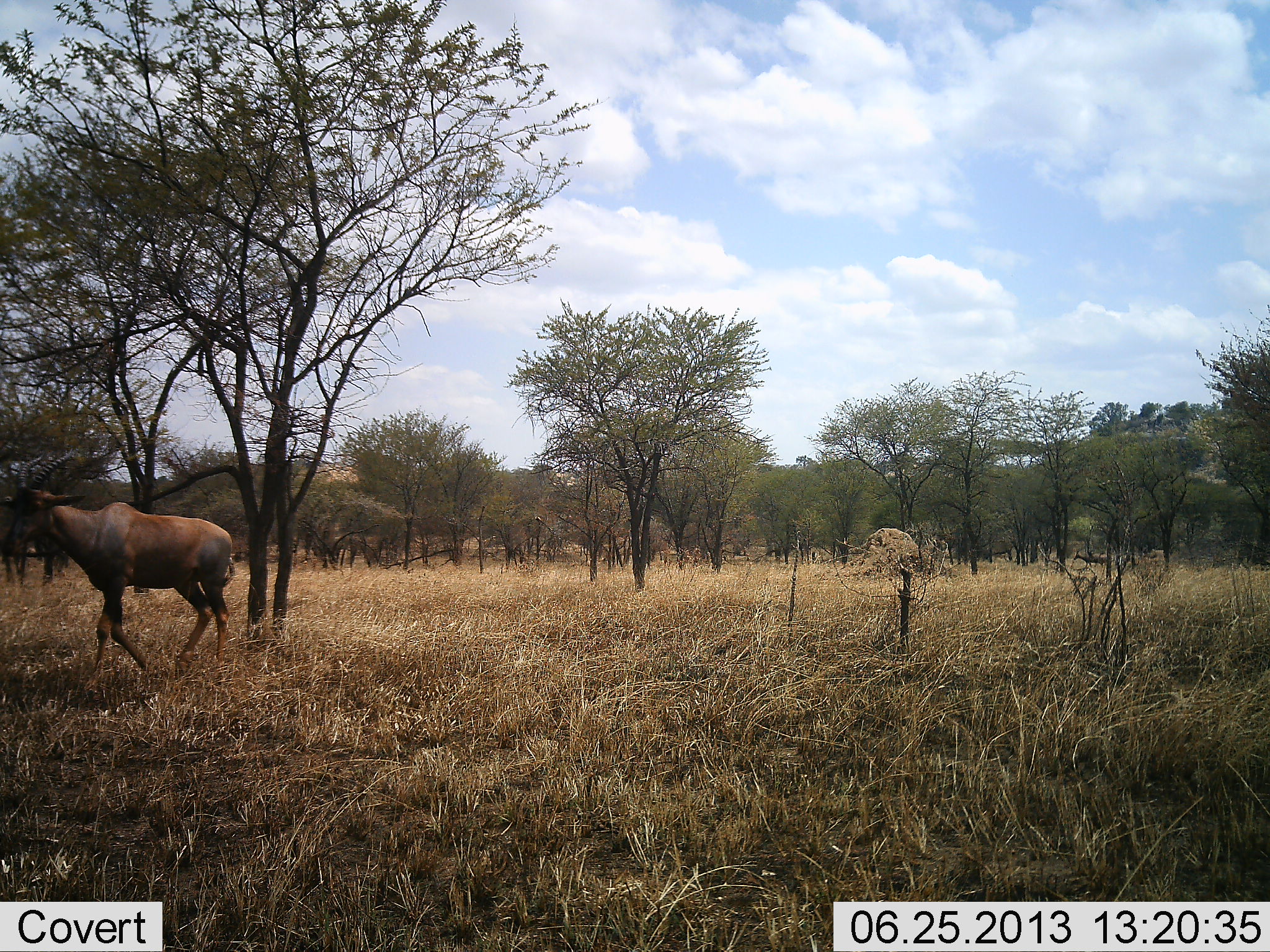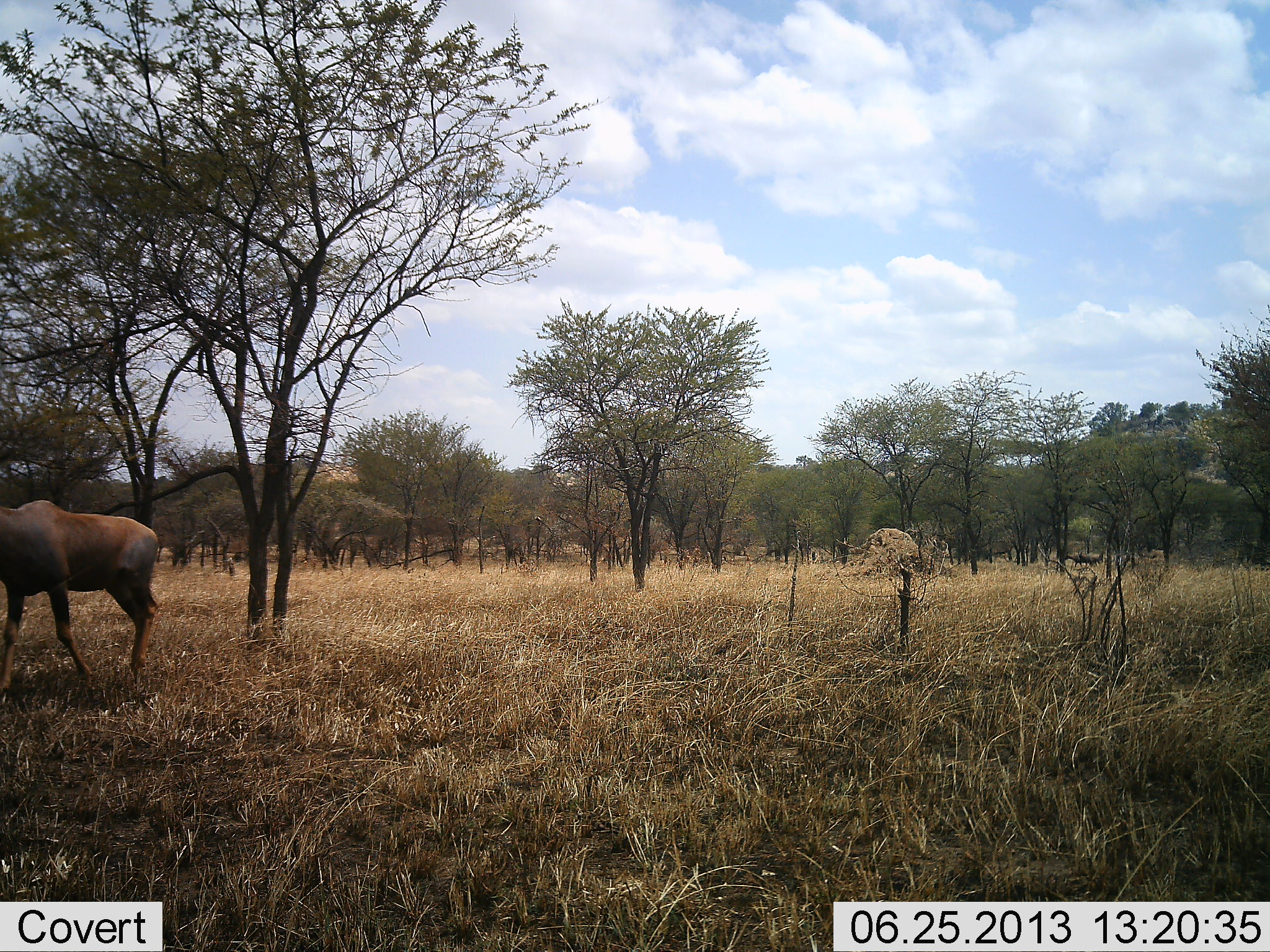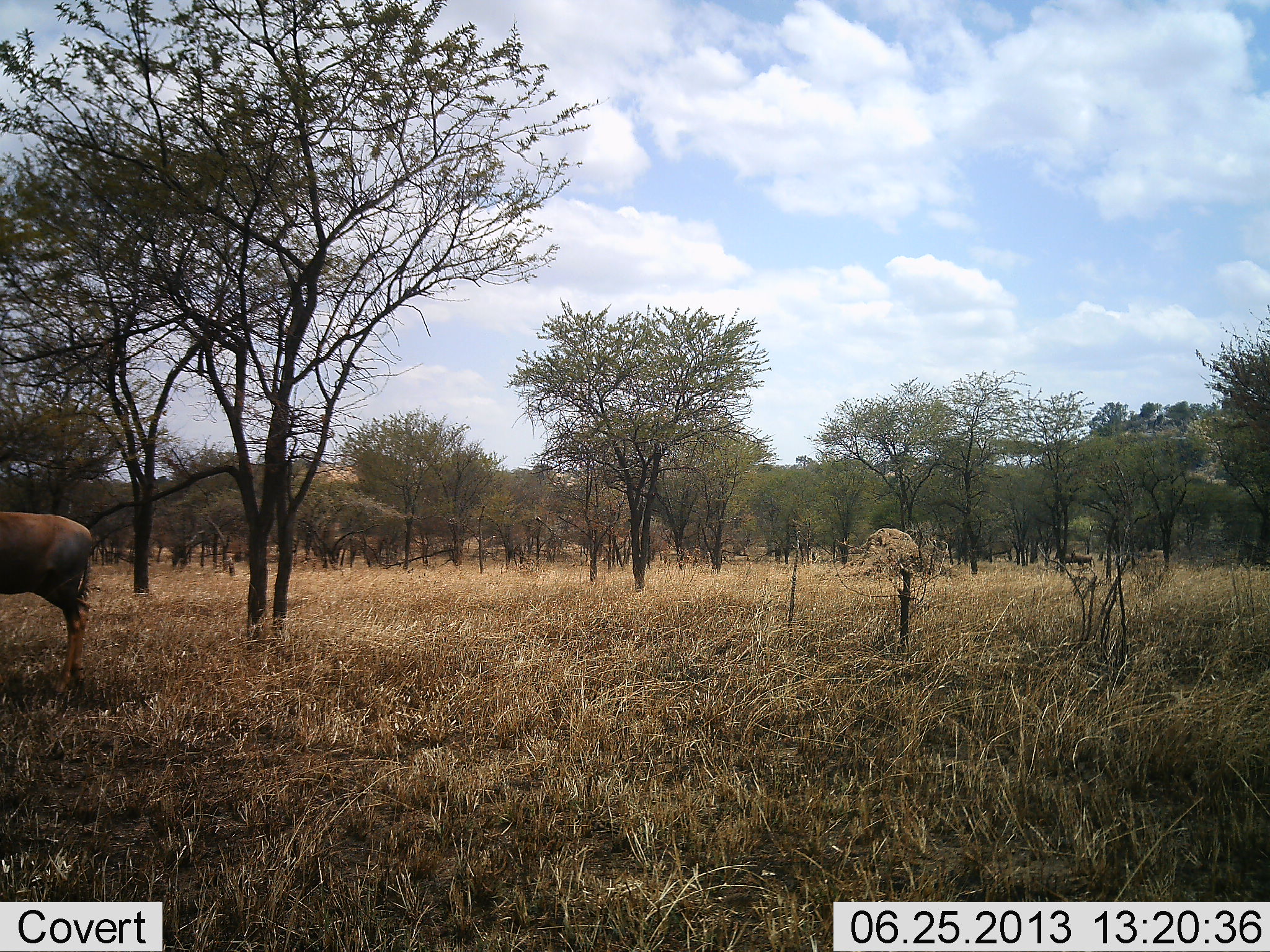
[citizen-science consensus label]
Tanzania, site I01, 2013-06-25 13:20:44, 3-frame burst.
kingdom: Animalia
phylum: Chordata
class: Mammalia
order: Artiodactyla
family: Bovidae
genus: Damaliscus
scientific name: Damaliscus lunatus jimela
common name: topi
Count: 2.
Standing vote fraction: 0%.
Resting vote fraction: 0%.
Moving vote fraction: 100%.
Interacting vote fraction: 0%.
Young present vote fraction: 0%.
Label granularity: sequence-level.